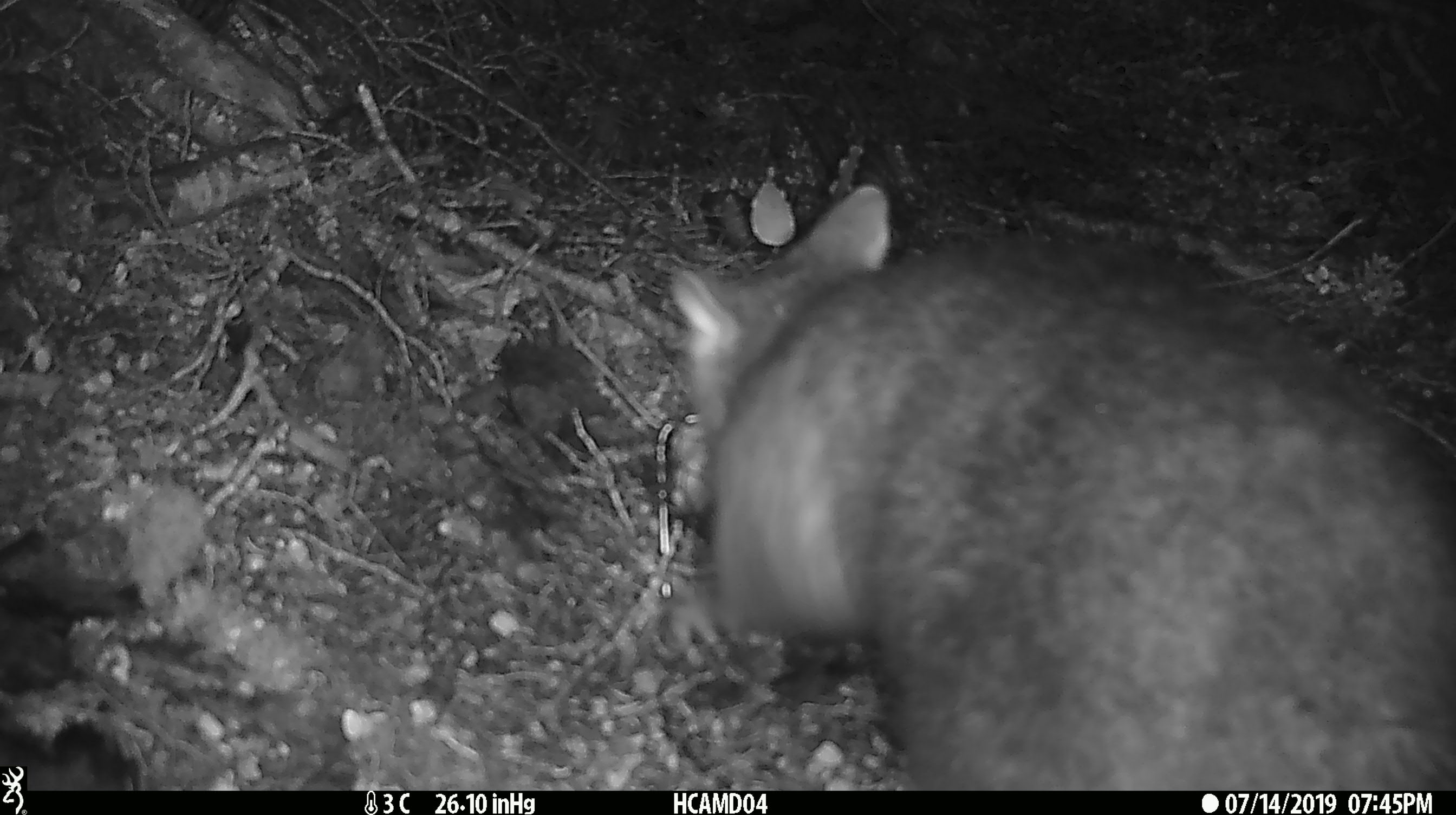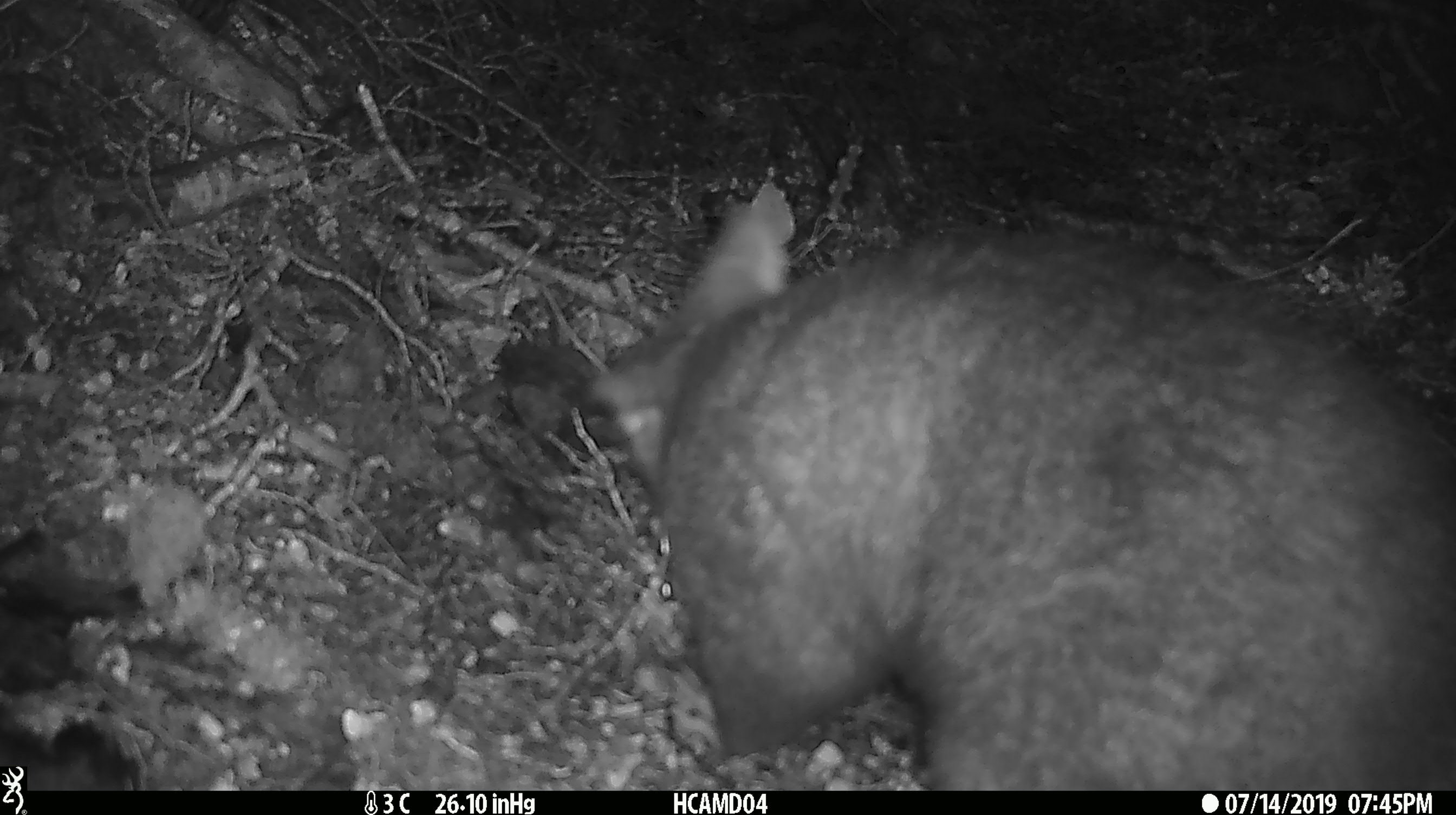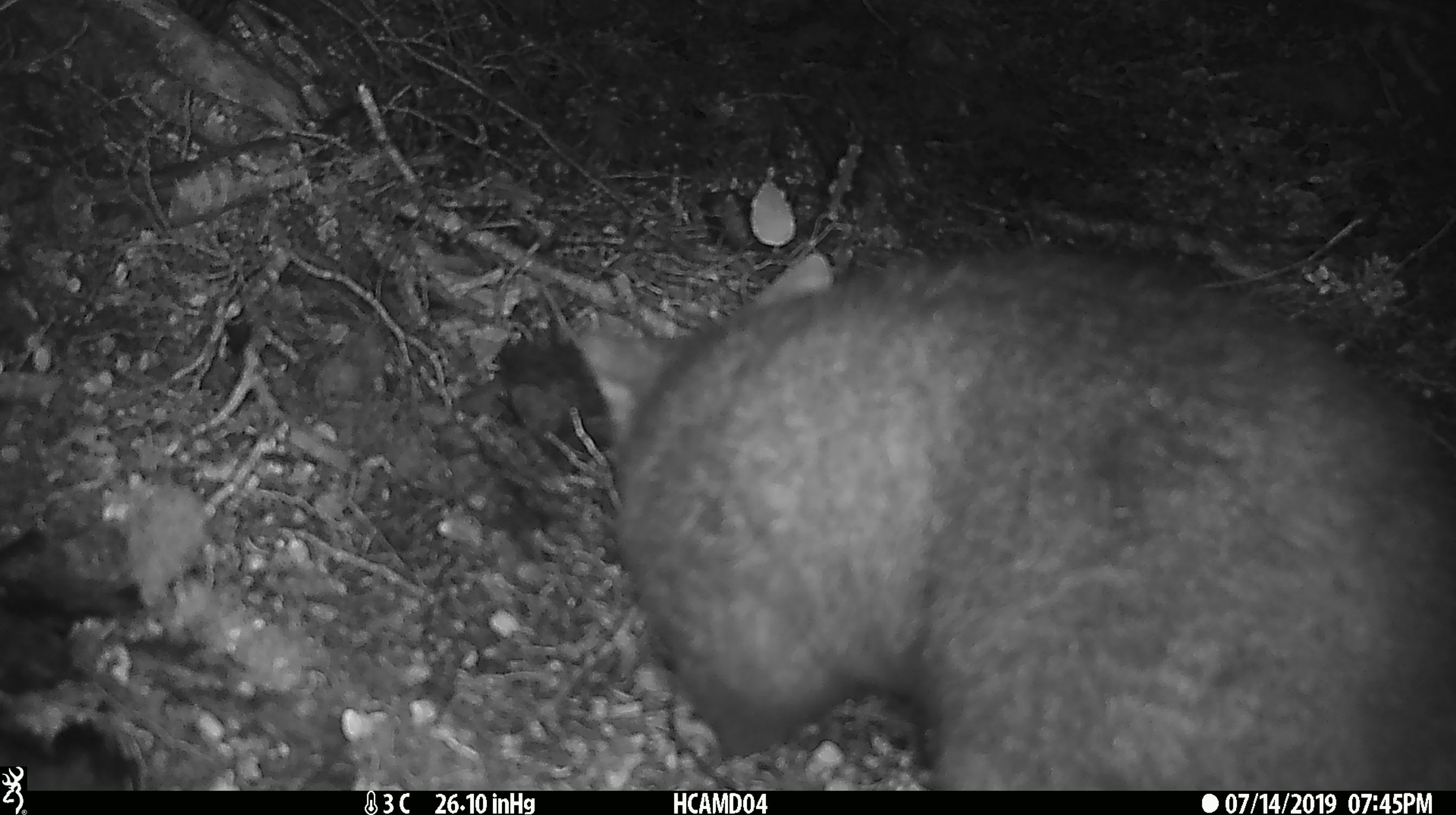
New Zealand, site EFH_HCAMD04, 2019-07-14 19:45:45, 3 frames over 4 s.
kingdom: Animalia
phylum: Chordata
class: Mammalia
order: Diprotodontia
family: Phalangeridae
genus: Trichosurus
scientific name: Trichosurus vulpecula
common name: common brushtail possum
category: possum